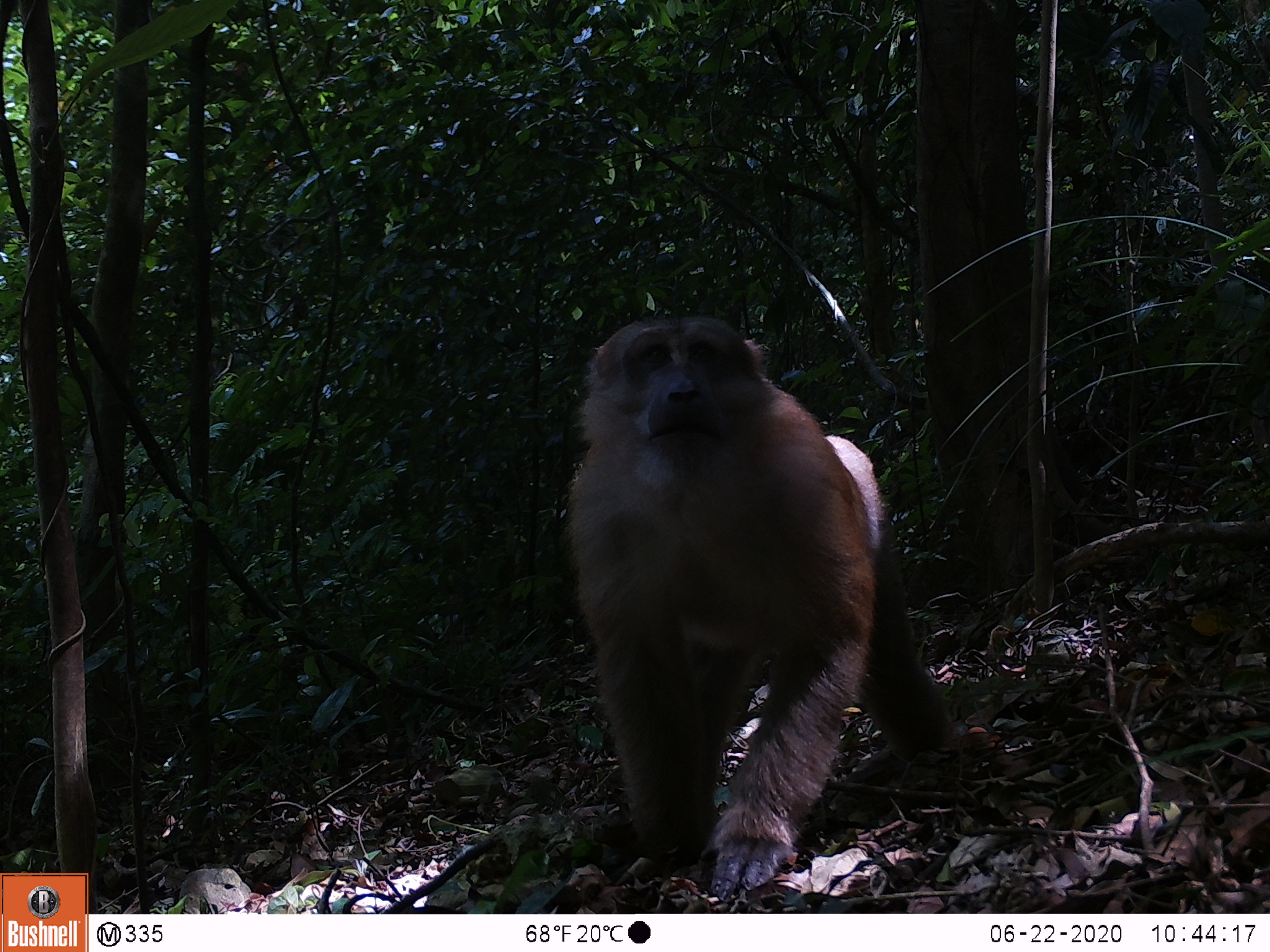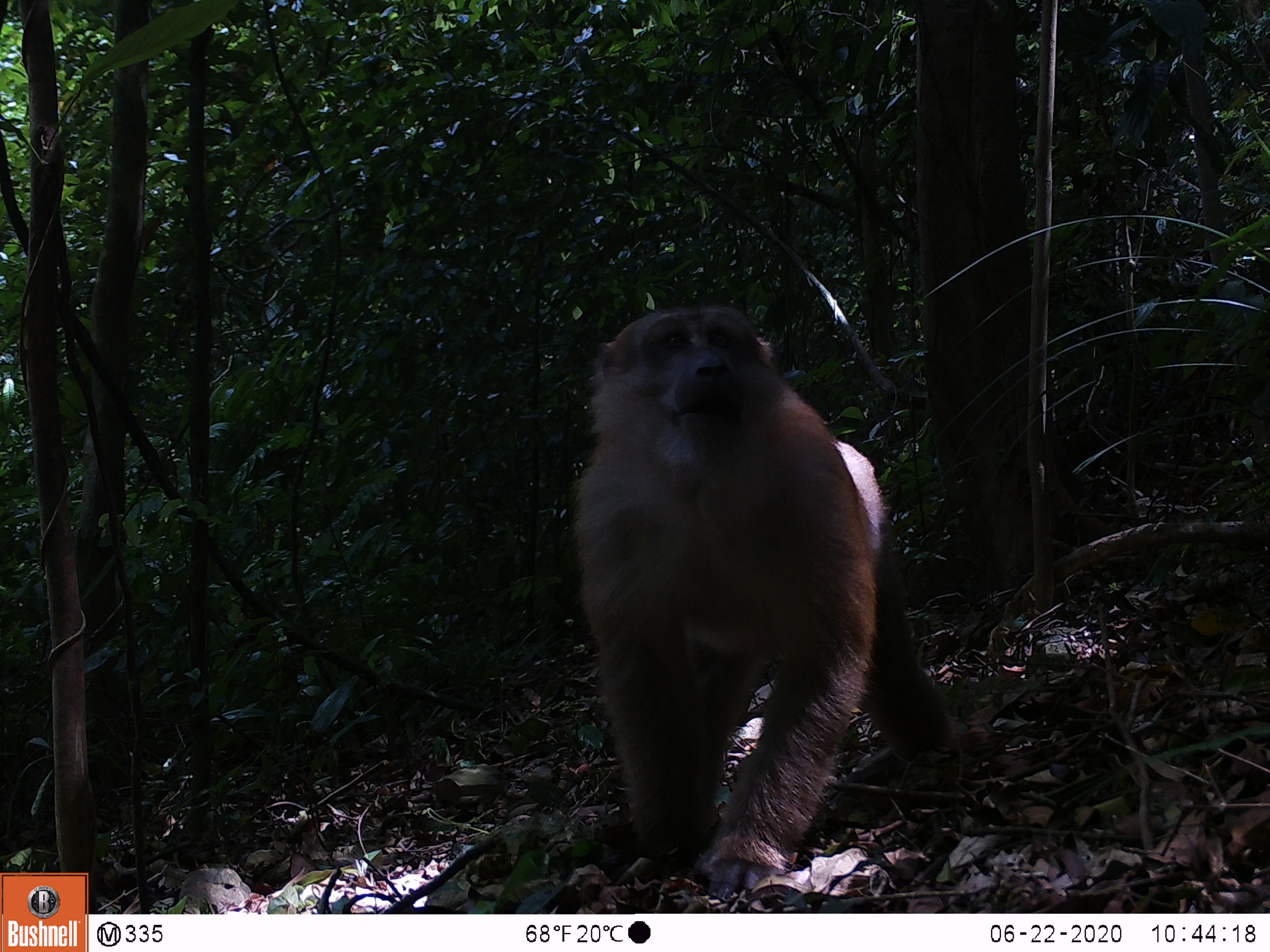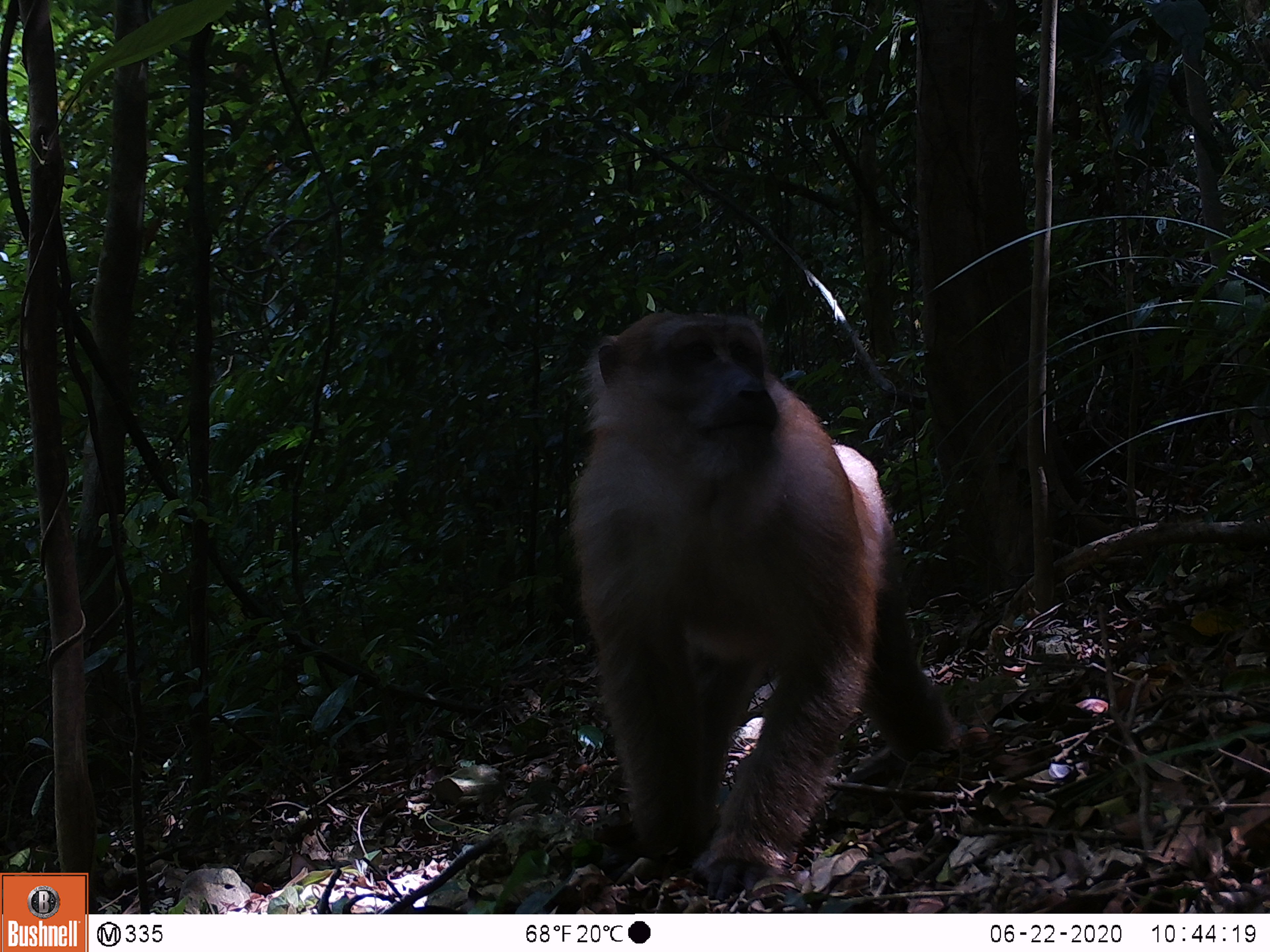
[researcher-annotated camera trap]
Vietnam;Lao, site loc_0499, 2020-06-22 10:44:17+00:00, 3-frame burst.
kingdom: Animalia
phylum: Chordata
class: Mammalia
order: Primates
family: Cercopithecidae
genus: Macaca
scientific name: Macaca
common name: macaques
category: assam or rhesus macaque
Assam or rhesus macaque (macaques) (Macaca). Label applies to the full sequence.